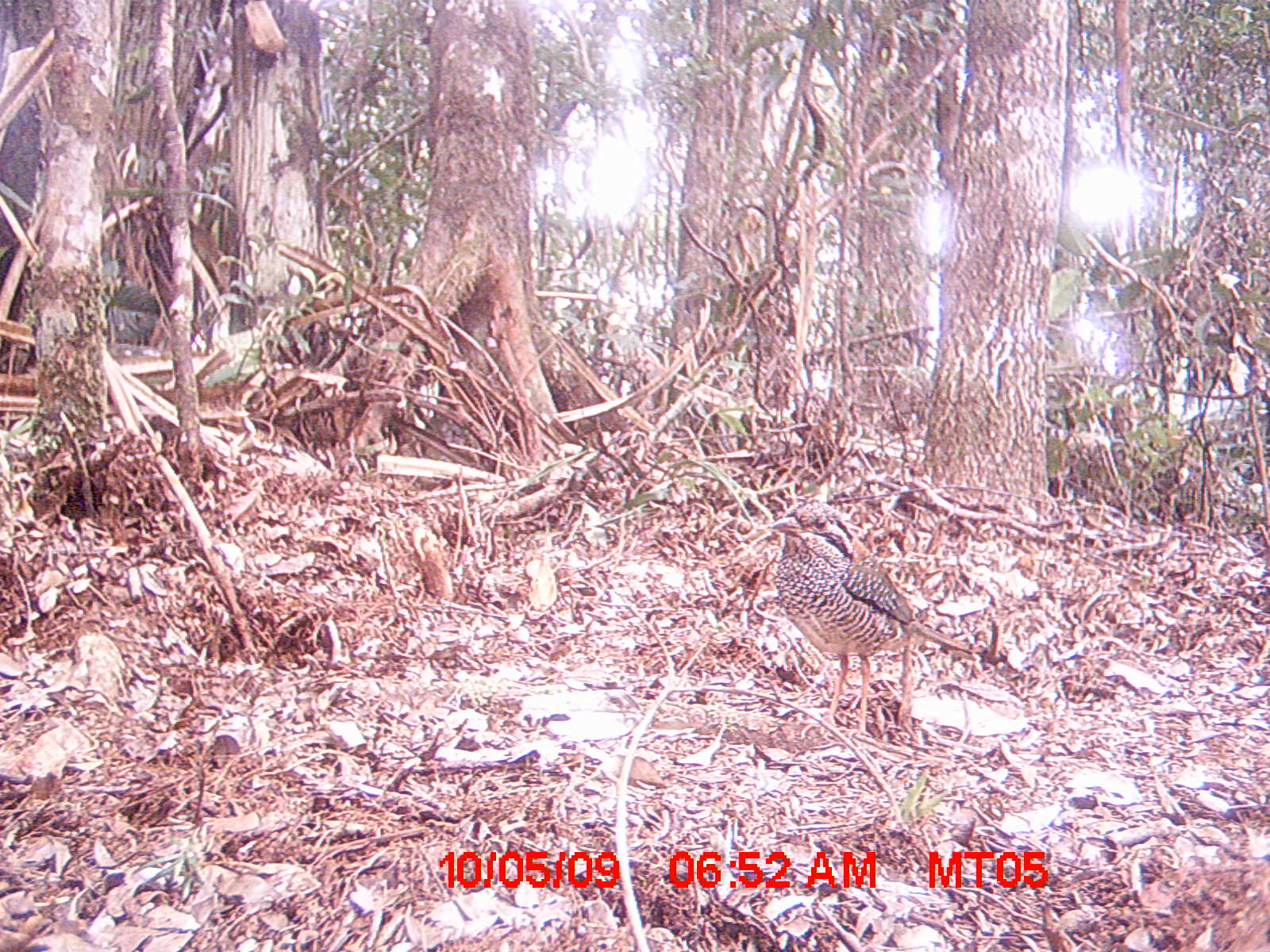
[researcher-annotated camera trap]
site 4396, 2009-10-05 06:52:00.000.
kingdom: Animalia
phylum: Chordata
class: Aves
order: Coraciiformes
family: Brachypteraciidae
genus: Brachypteracias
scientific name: Brachypteracias squamiger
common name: scaly ground-roller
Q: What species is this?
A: Brachypteracias squamiger (scaly ground-roller).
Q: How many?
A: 1.